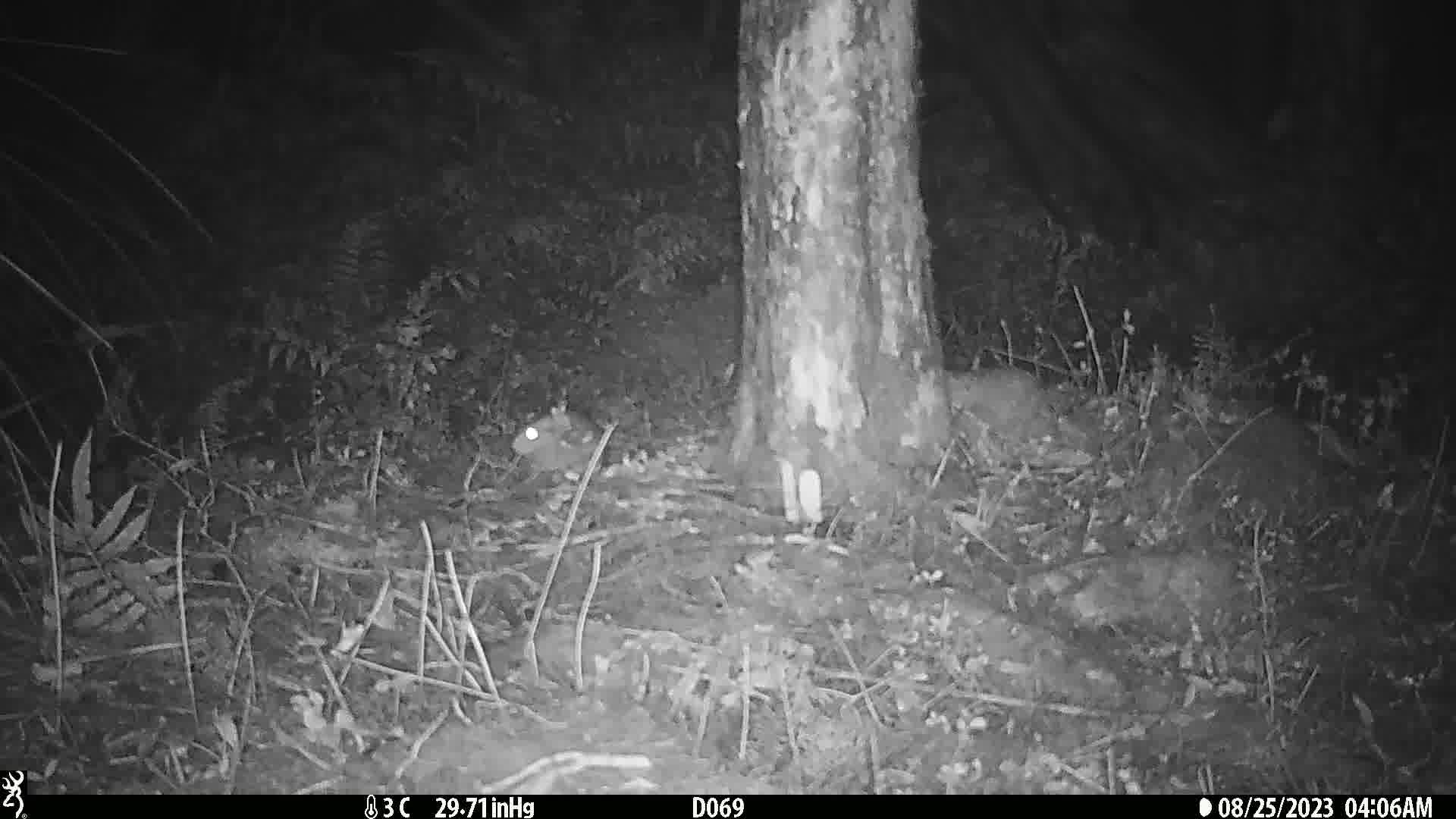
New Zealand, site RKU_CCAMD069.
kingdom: Animalia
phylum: Chordata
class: Mammalia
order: Rodentia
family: Muridae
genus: Rattus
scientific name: Rattus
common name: rat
Rat (Rattus).